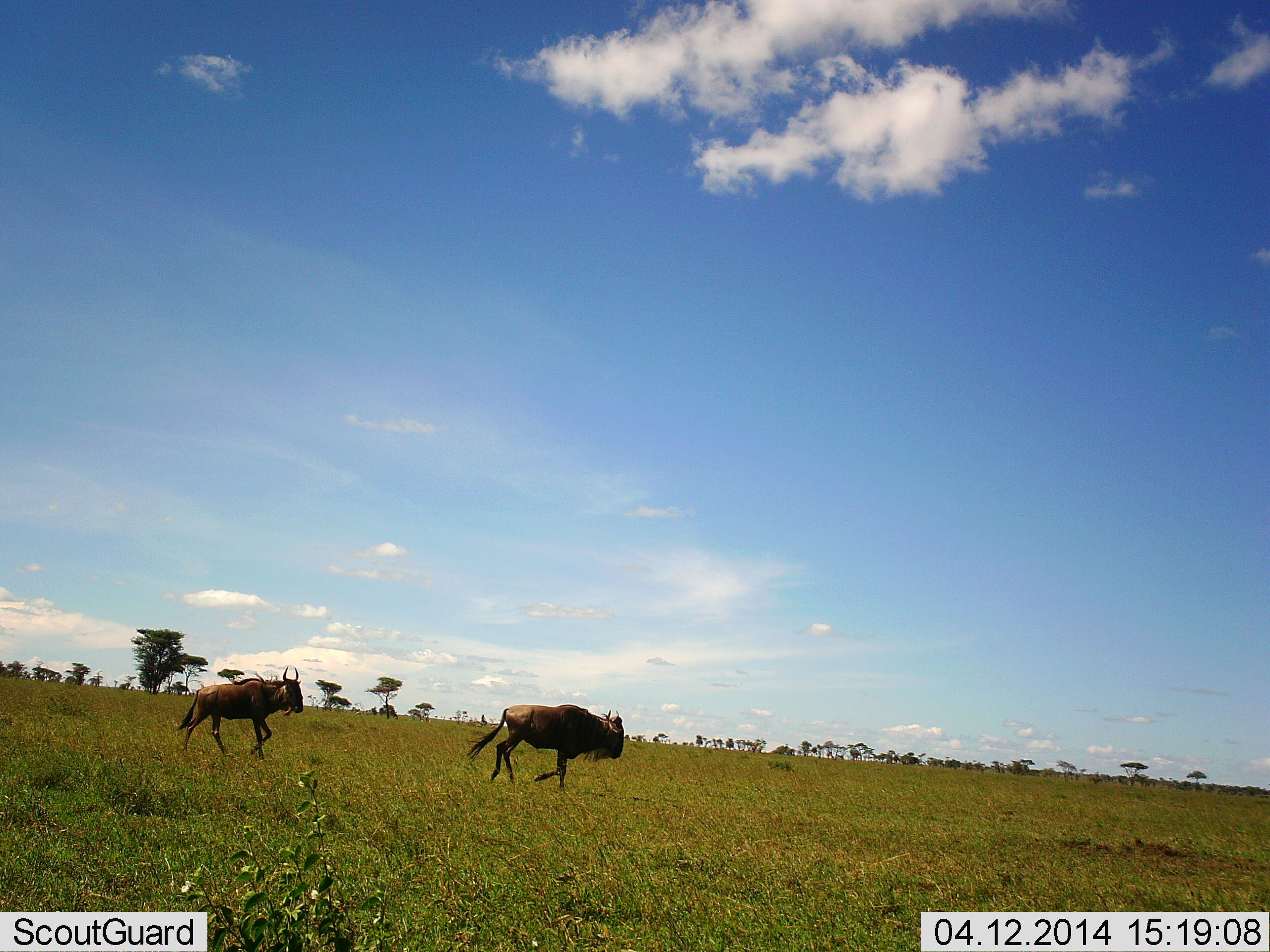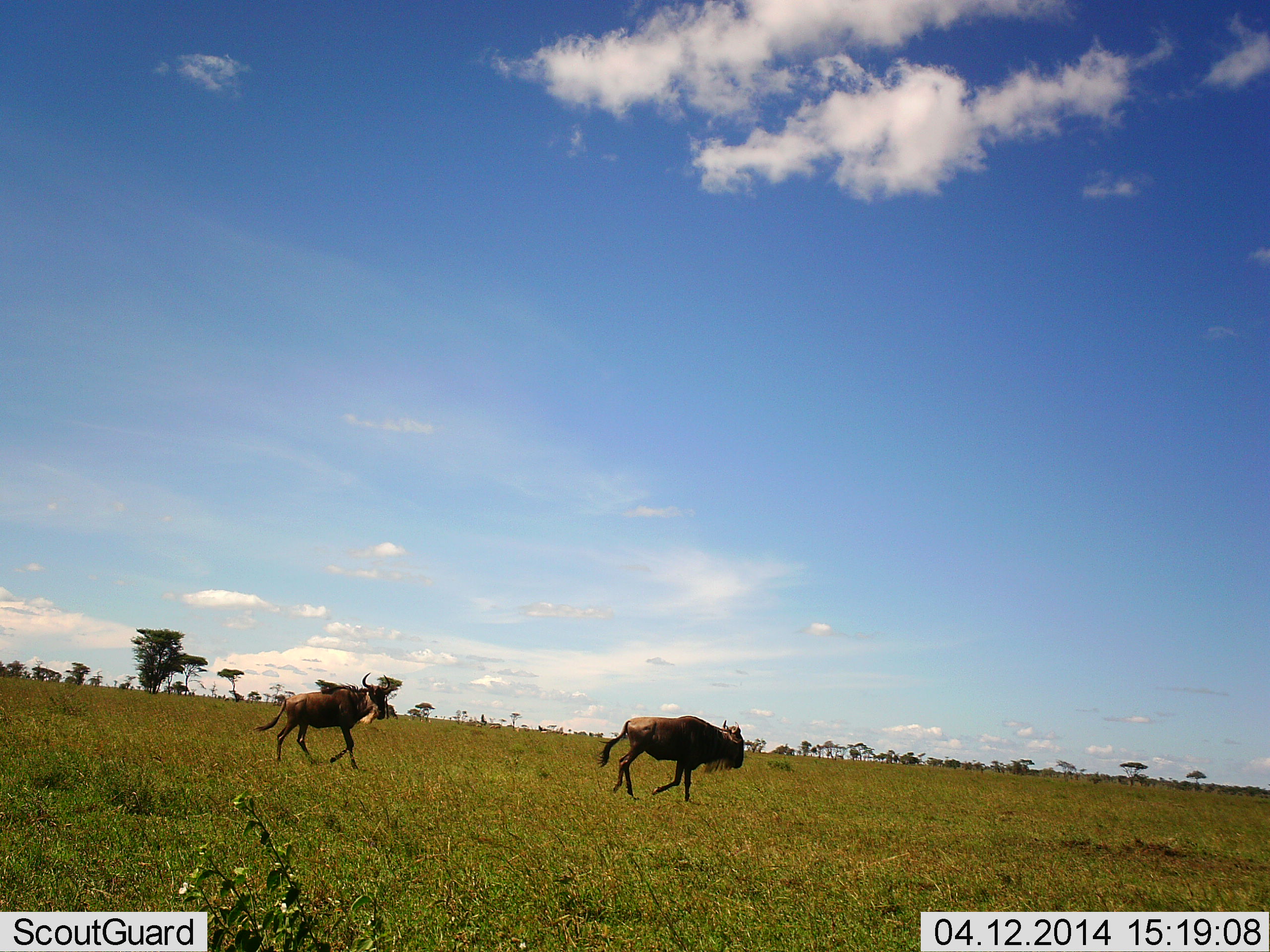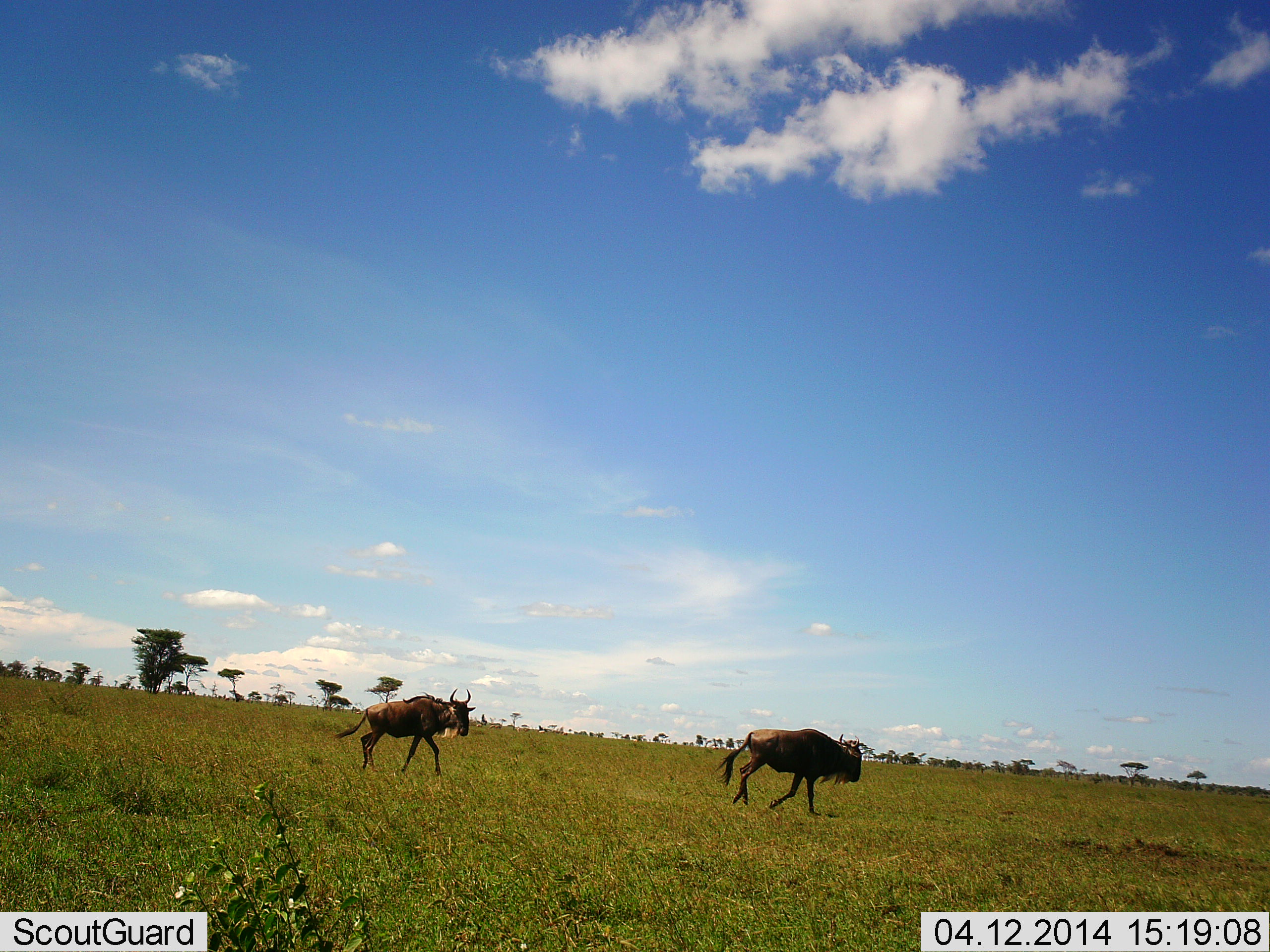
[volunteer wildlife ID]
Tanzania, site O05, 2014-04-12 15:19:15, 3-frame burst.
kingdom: Animalia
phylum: Chordata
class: Mammalia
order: Artiodactyla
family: Bovidae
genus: Connochaetes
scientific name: Connochaetes taurinus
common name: blue wildebeest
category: wildebeest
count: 2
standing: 0%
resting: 0%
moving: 100%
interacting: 0%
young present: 0%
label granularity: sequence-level